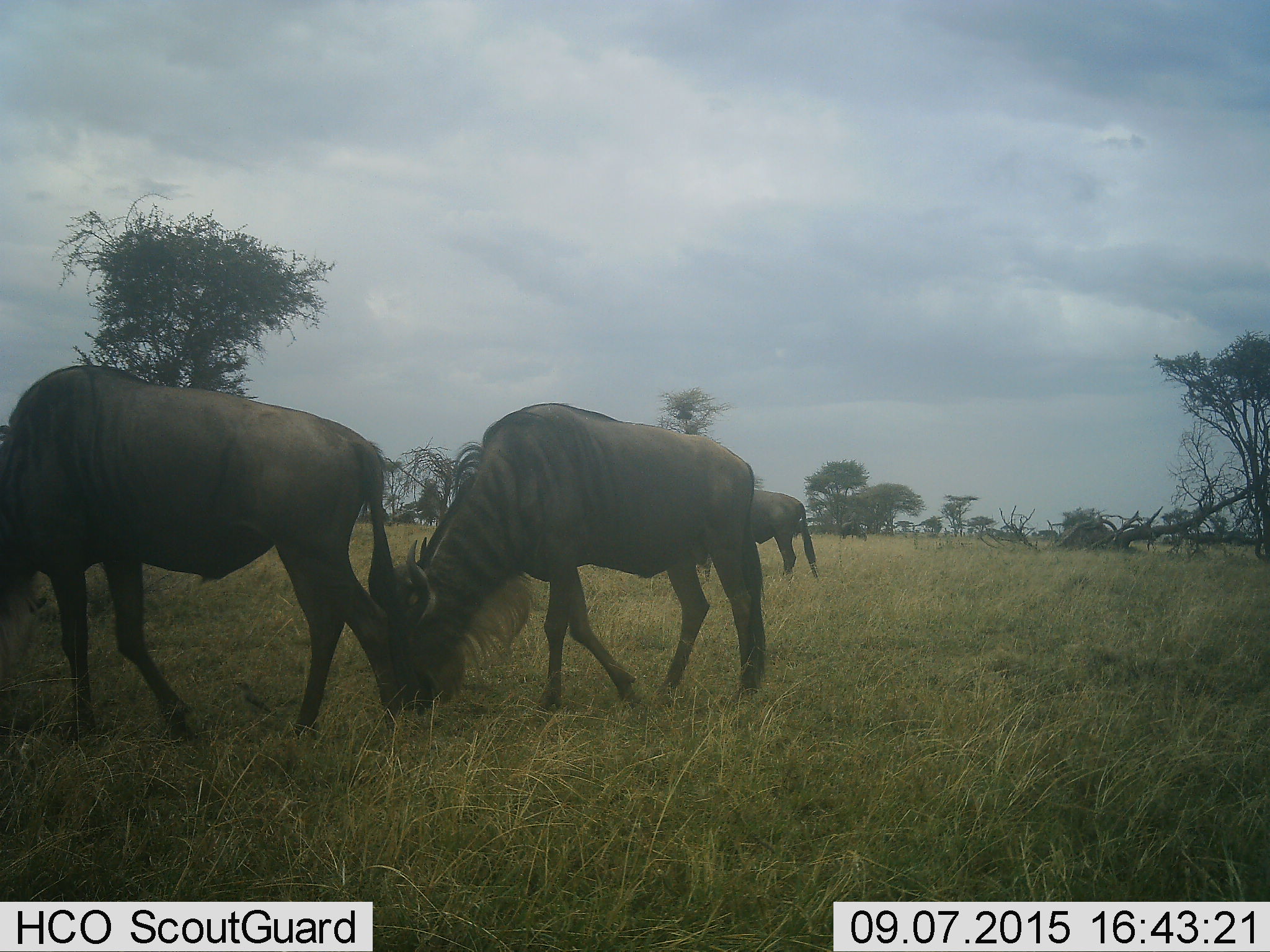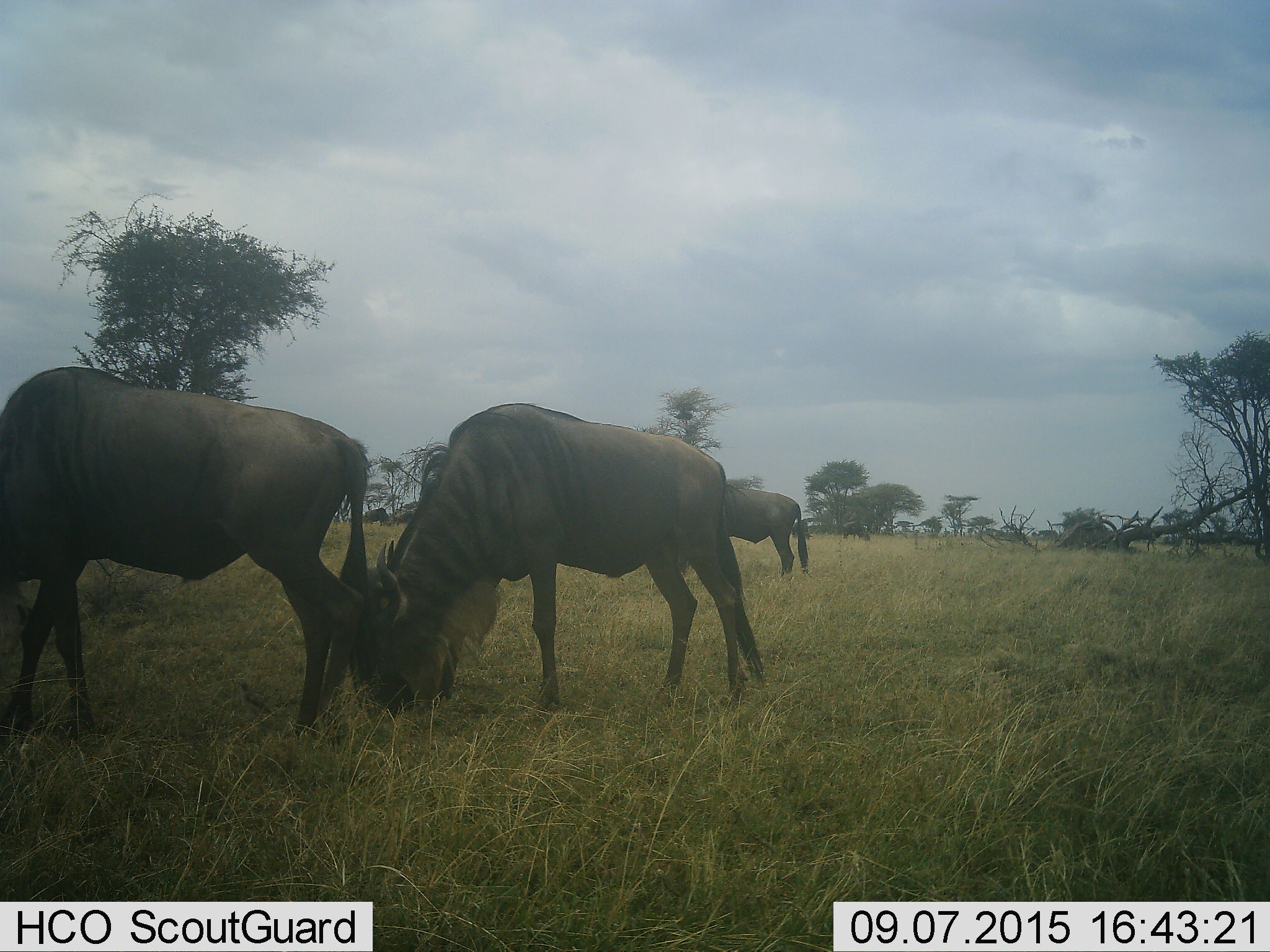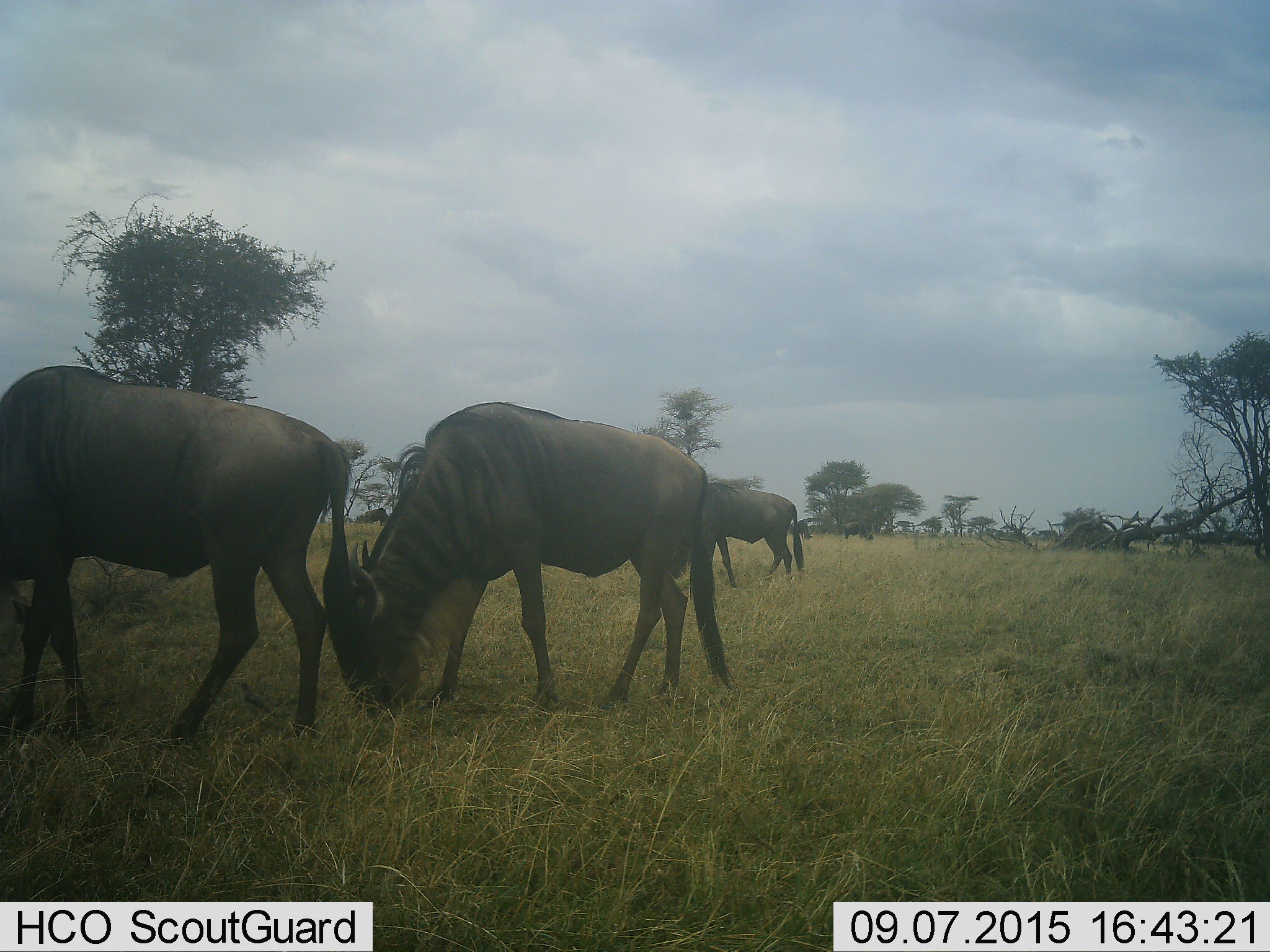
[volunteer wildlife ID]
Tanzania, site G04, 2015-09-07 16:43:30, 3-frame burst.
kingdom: Animalia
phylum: Chordata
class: Mammalia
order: Artiodactyla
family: Bovidae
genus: Connochaetes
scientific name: Connochaetes taurinus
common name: blue wildebeest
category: wildebeest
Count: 4.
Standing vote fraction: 32%.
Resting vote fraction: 0%.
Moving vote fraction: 58%.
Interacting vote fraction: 0%.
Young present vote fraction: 0%.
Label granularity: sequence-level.